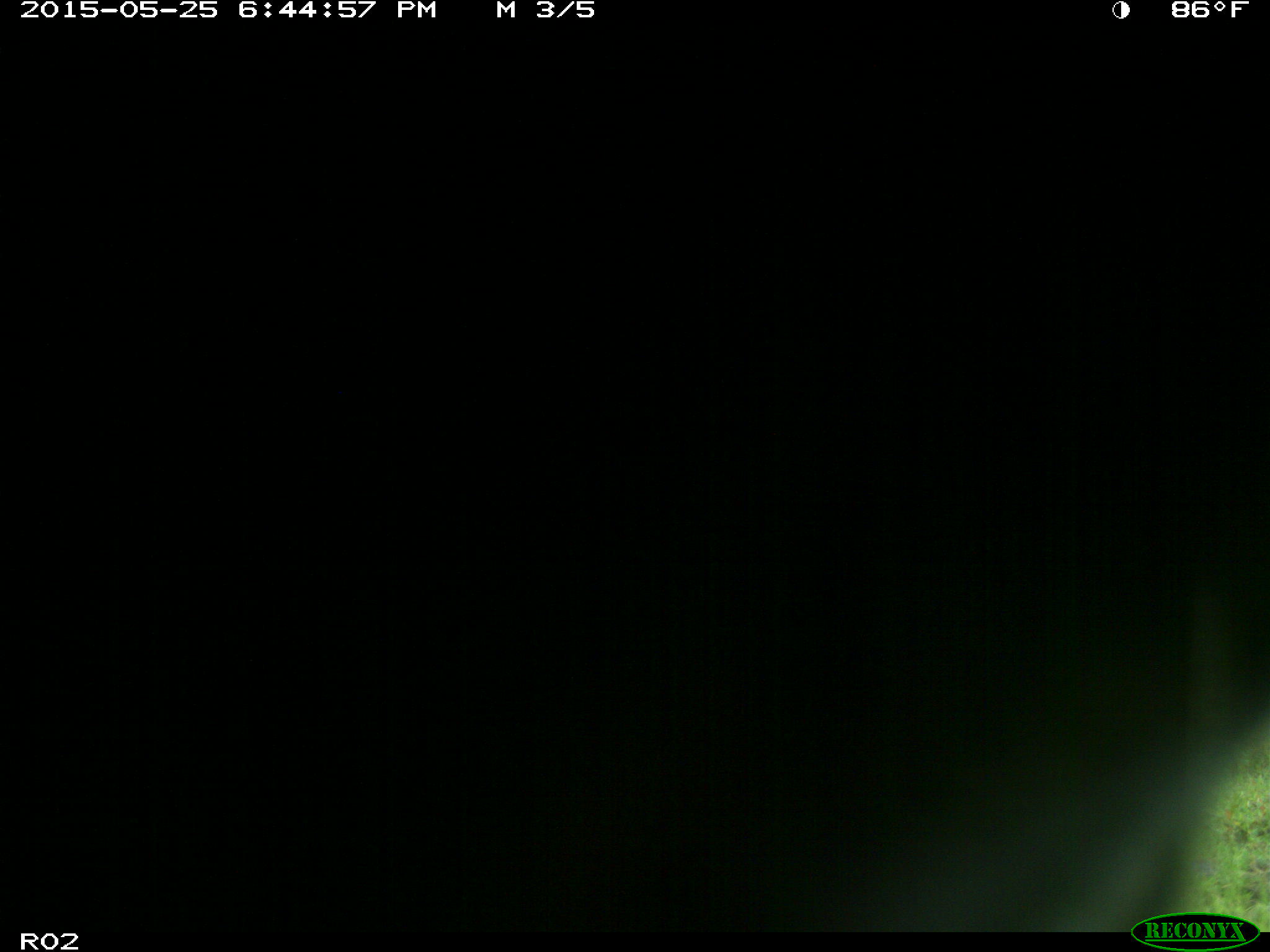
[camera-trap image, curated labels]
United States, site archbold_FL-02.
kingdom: Animalia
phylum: Chordata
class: Mammalia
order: Artiodactyla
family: Bovidae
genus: Bos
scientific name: Bos taurus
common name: domestic cow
Bos taurus (domestic cow).